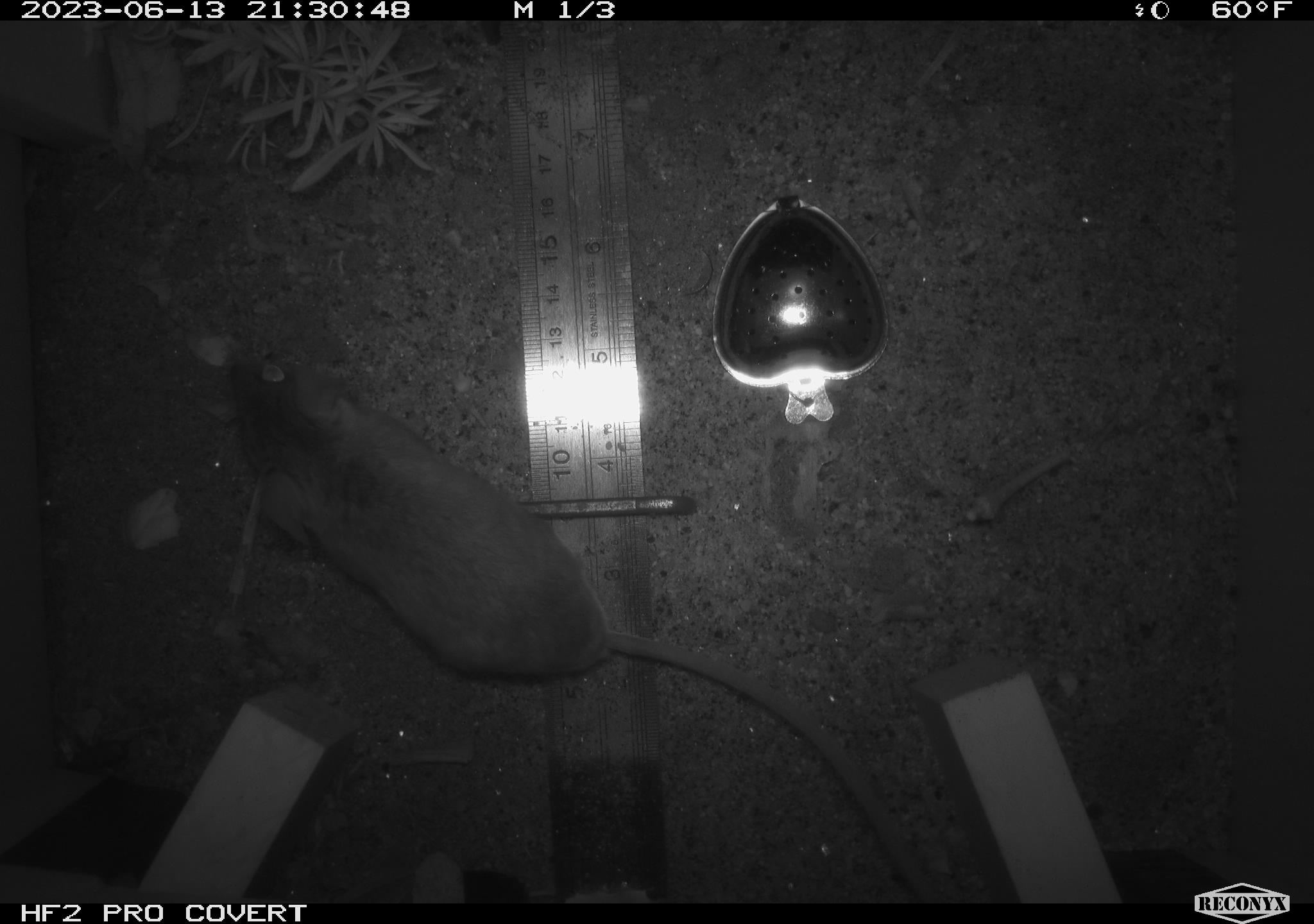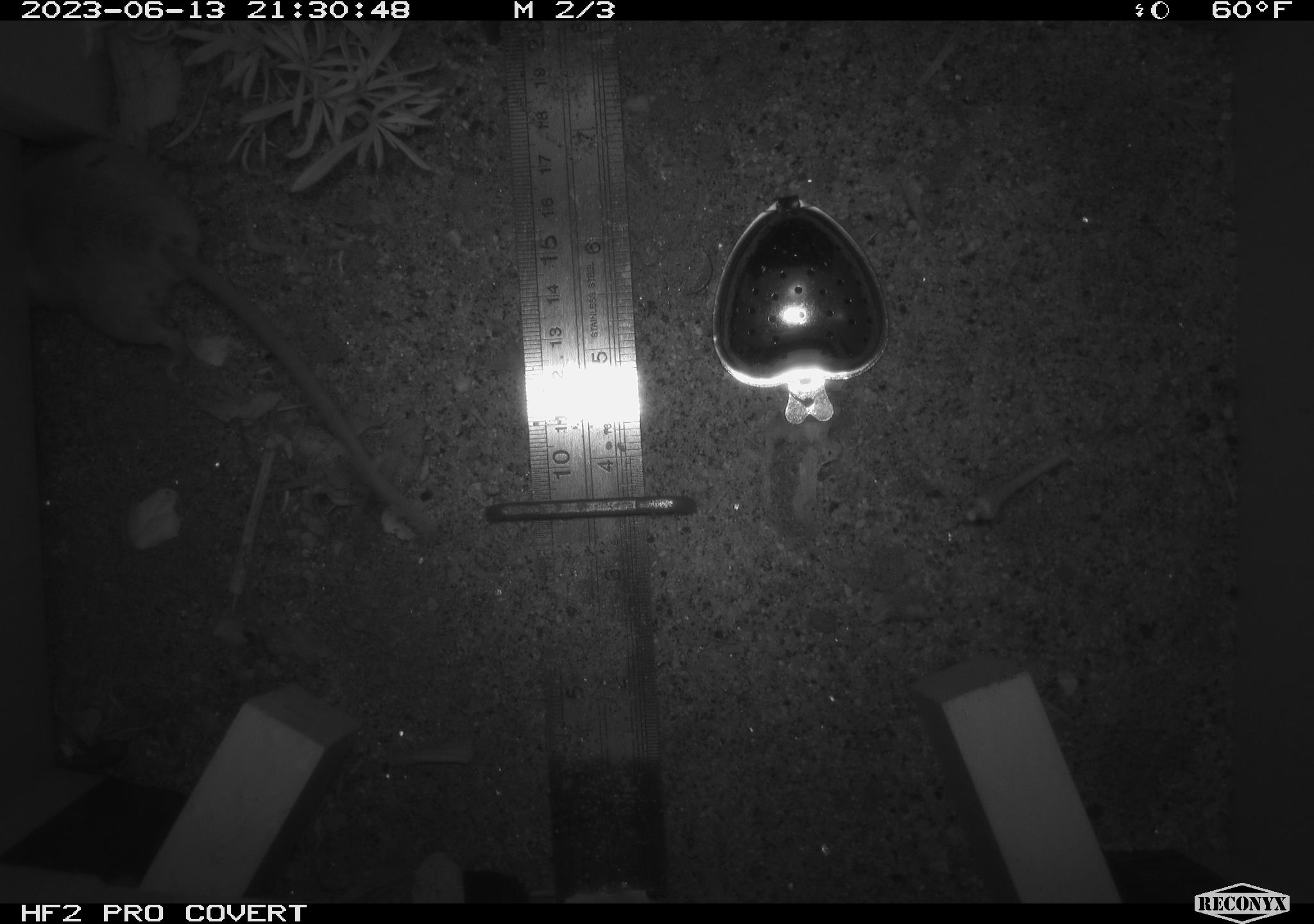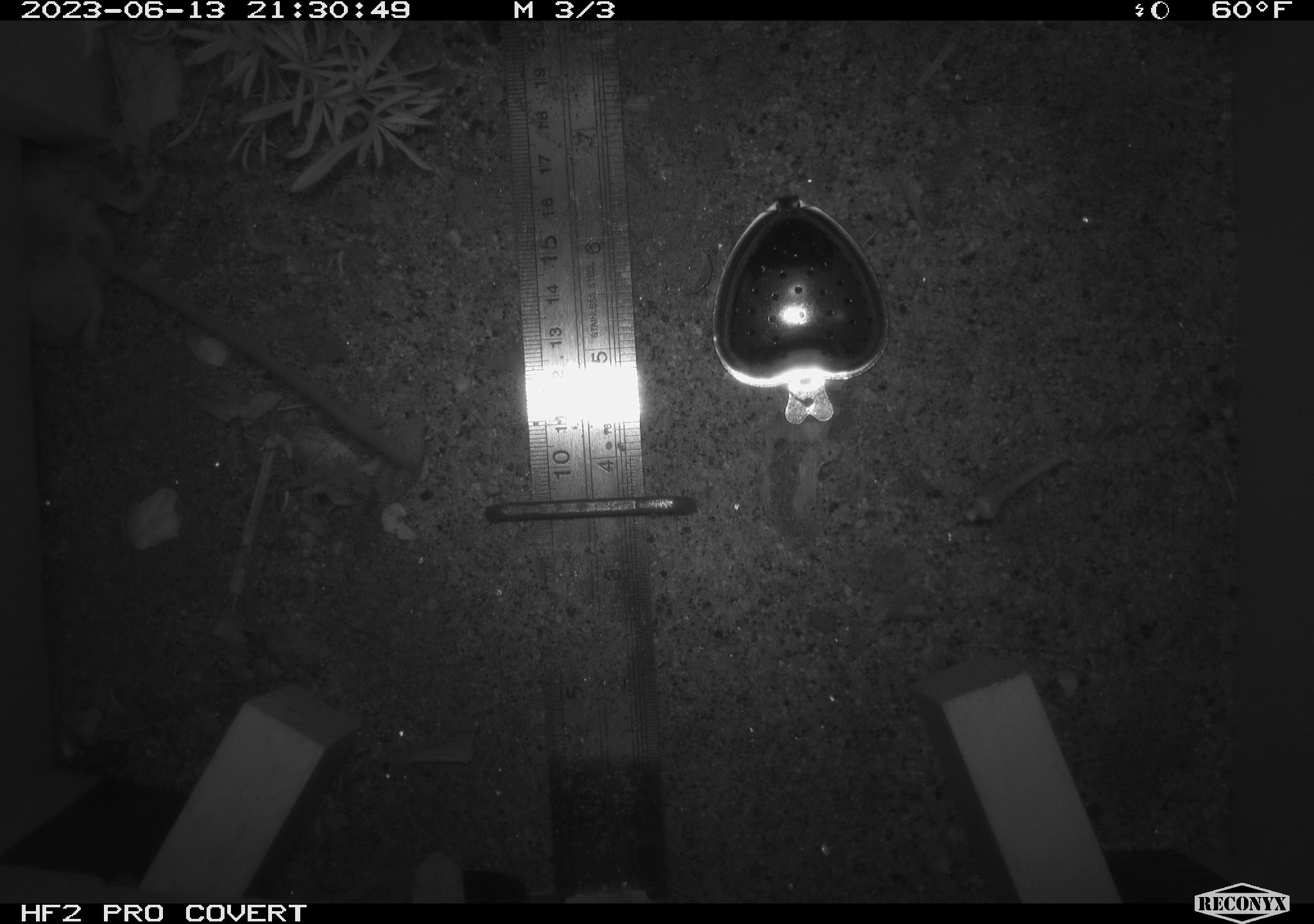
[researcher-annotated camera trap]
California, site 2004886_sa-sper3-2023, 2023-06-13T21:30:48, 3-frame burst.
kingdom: Animalia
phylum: Chordata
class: Mammalia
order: Rodentia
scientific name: Rodentia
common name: mouse species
Mouse species (Rodentia).